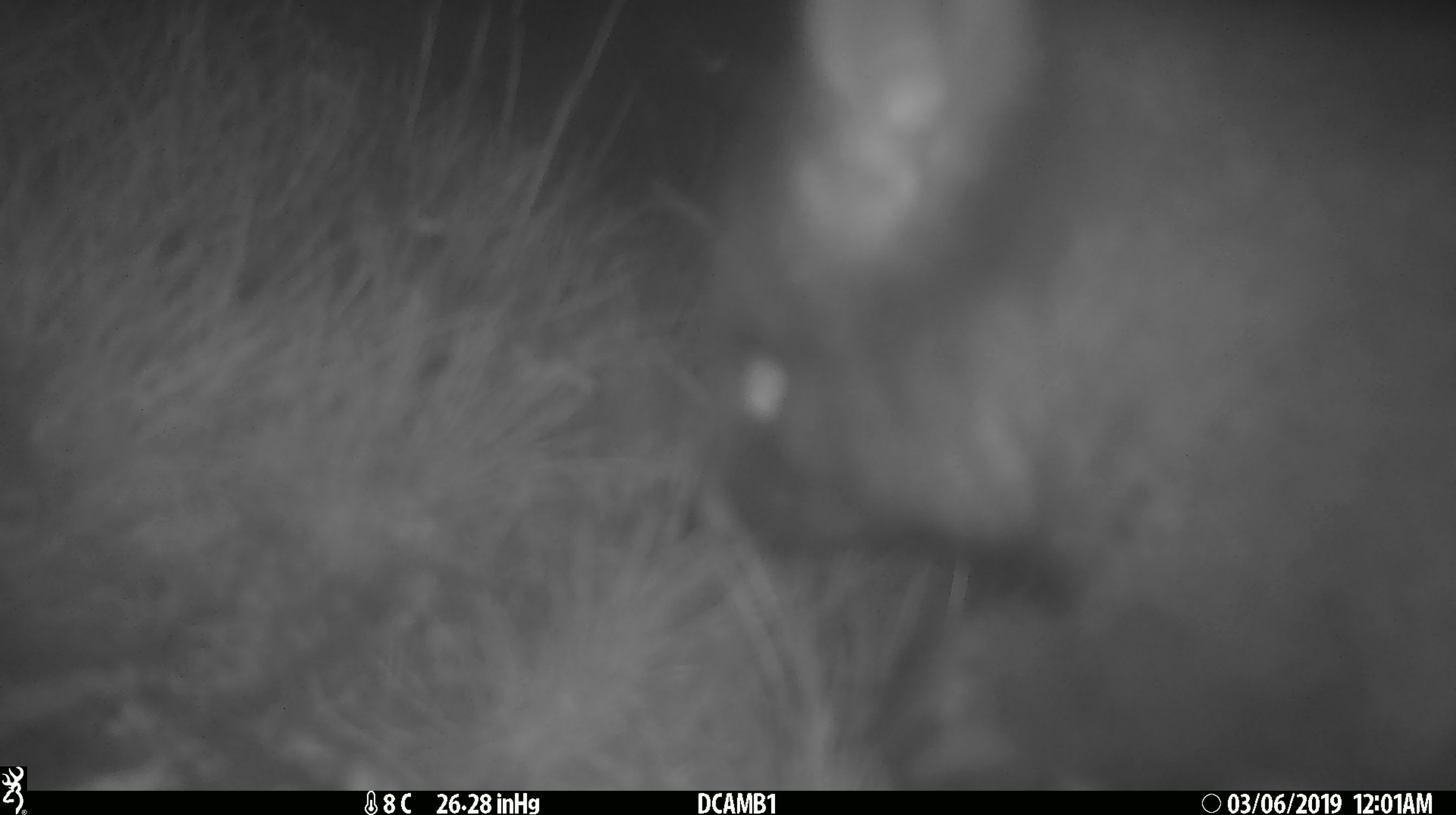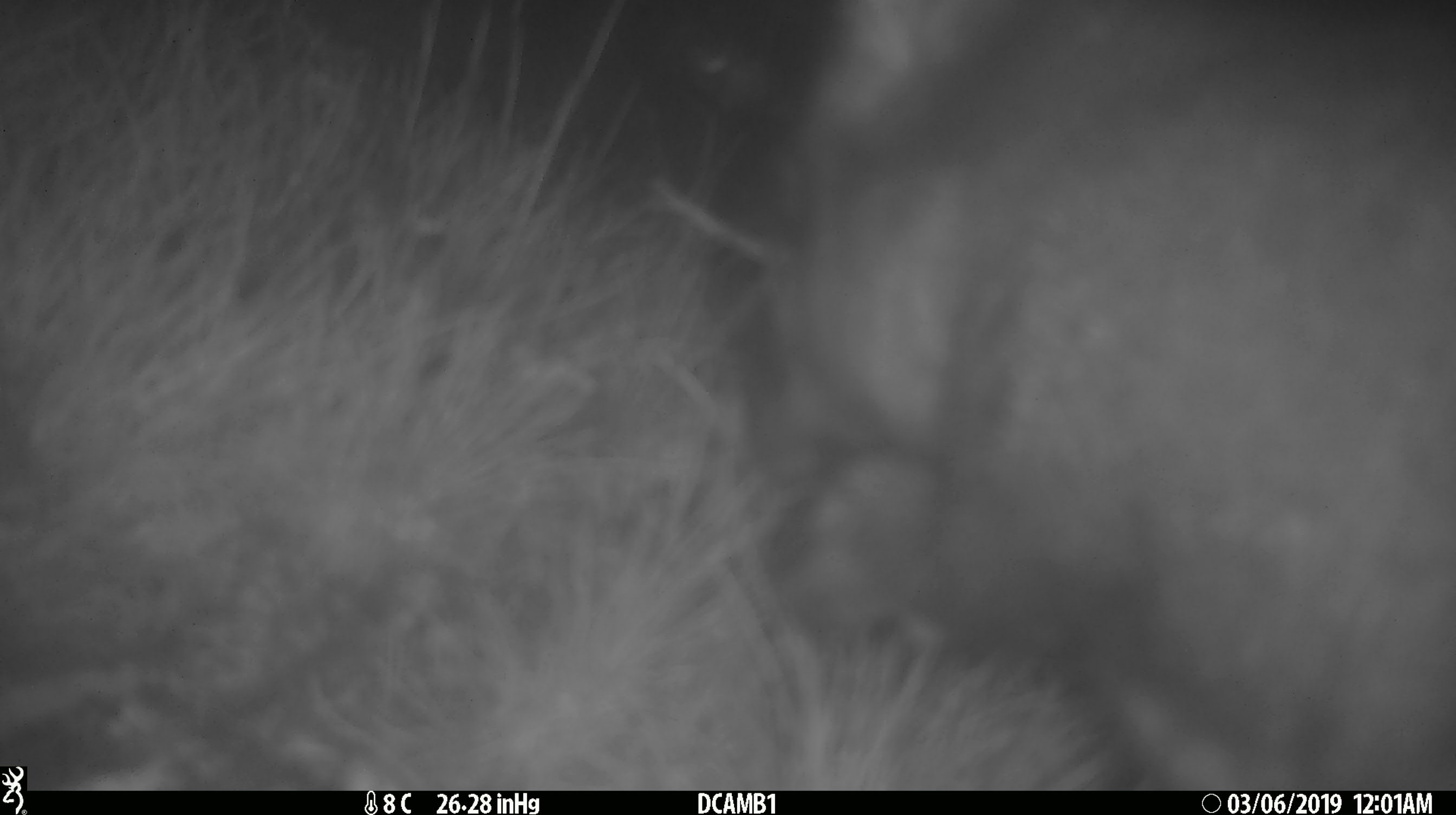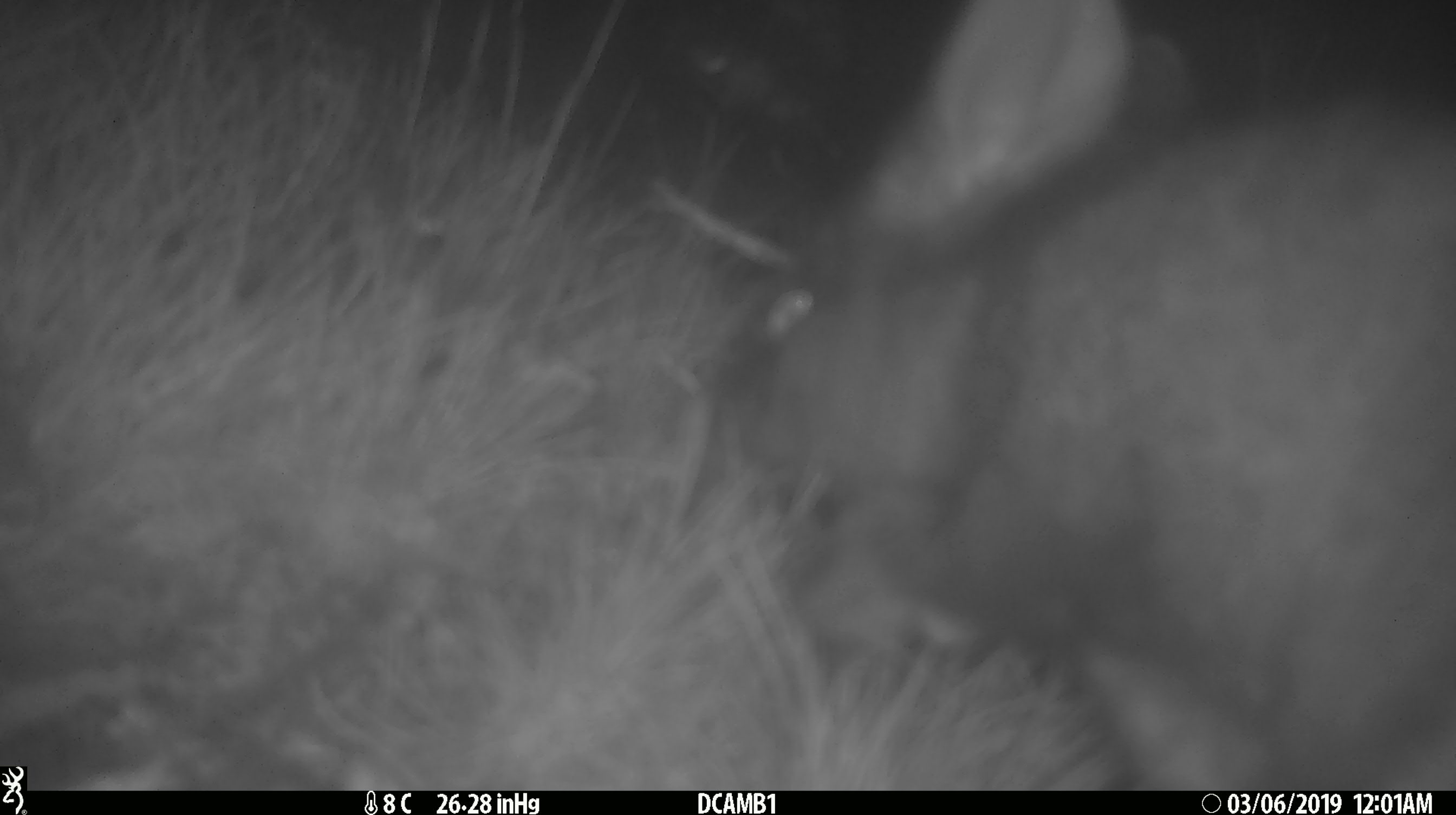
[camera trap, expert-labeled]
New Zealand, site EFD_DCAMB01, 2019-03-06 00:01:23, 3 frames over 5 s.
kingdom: Animalia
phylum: Chordata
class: Mammalia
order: Diprotodontia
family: Phalangeridae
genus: Trichosurus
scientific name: Trichosurus vulpecula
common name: common brushtail possum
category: possum